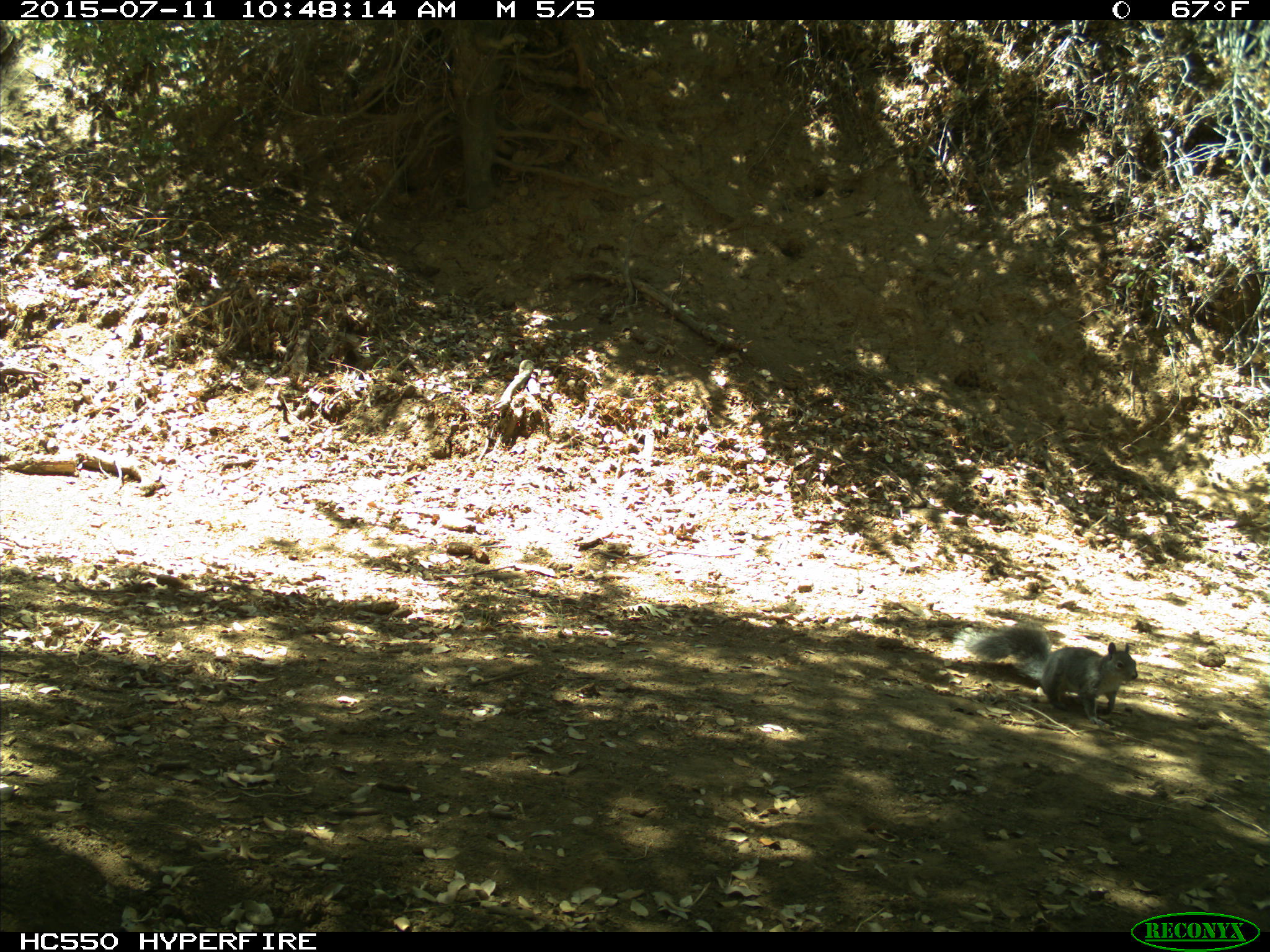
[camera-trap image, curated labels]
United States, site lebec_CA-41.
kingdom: Animalia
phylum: Chordata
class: Mammalia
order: Rodentia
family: Sciuridae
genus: Sciurus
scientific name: Sciurus carolinensis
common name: eastern gray squirrel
Sciurus carolinensis (eastern gray squirrel).